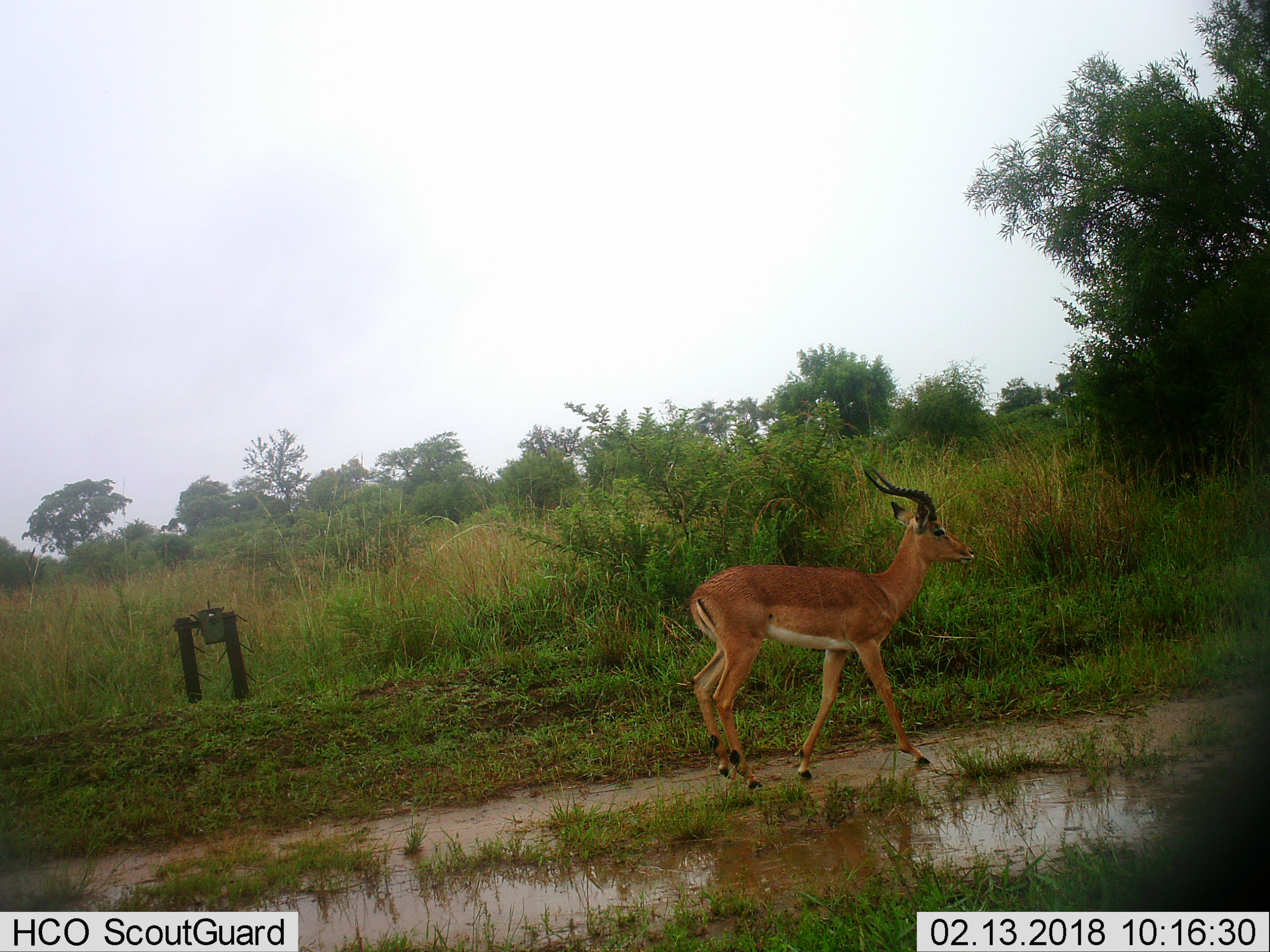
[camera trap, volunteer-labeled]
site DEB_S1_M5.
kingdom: Animalia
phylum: Chordata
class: Mammalia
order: Artiodactyla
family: Bovidae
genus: Aepyceros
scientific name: Aepyceros melampus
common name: impala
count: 1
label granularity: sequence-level